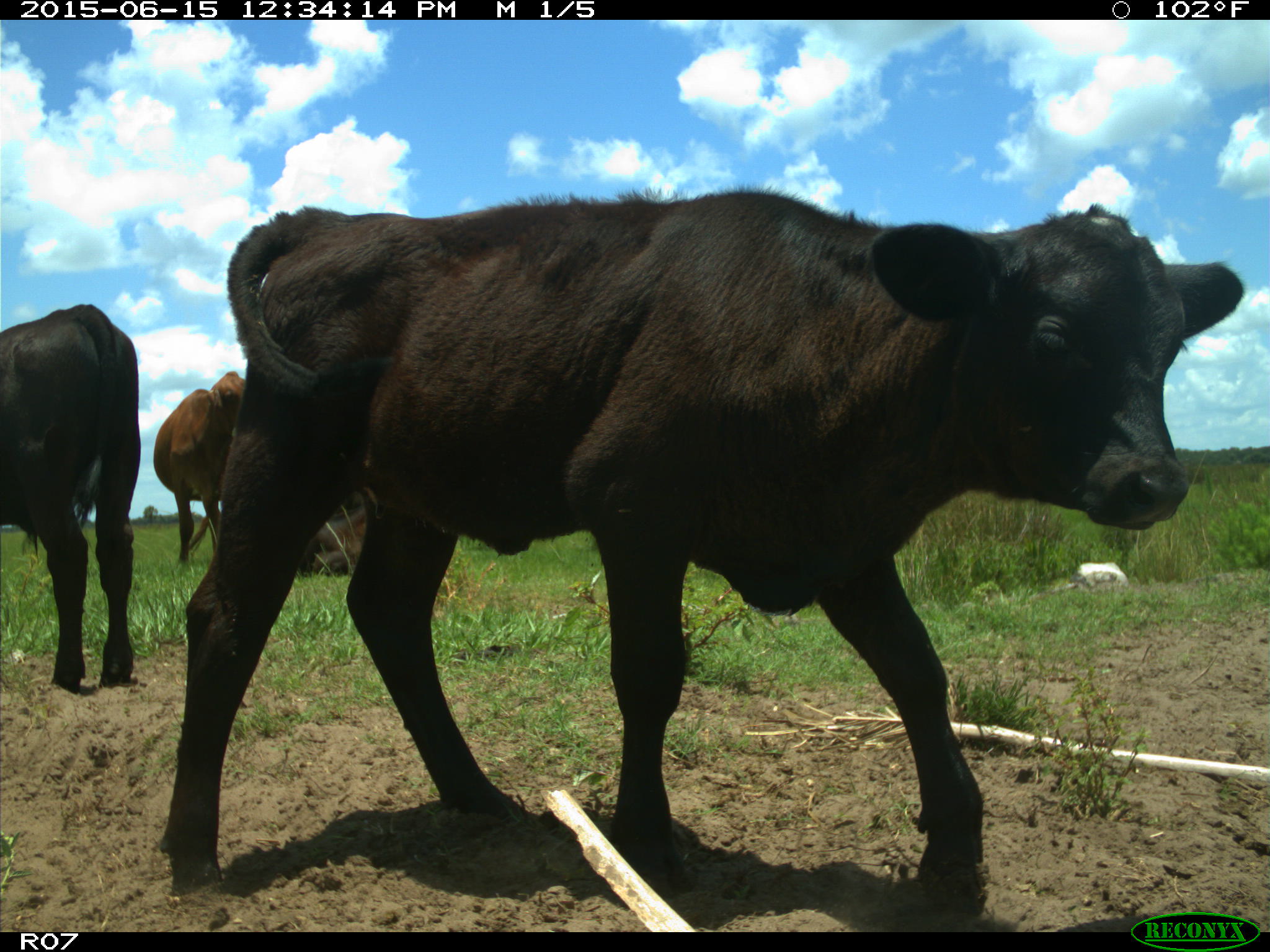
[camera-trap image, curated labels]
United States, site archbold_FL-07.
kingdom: Animalia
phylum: Chordata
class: Mammalia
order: Artiodactyla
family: Bovidae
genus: Bos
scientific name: Bos taurus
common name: domestic cow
Bos taurus (domestic cow).